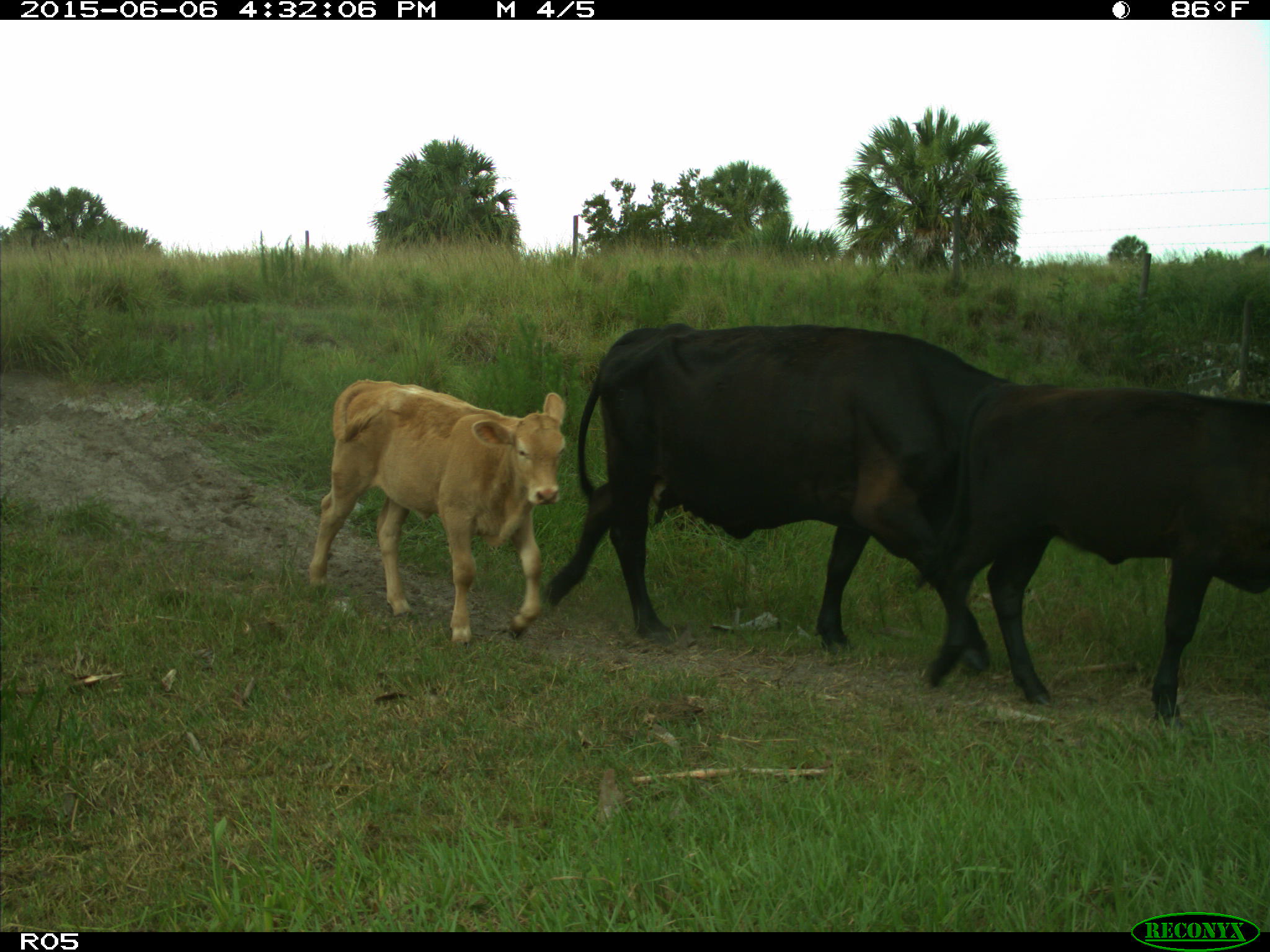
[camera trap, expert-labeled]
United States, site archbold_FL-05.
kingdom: Animalia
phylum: Chordata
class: Mammalia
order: Artiodactyla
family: Bovidae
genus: Bos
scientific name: Bos taurus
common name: domestic cow